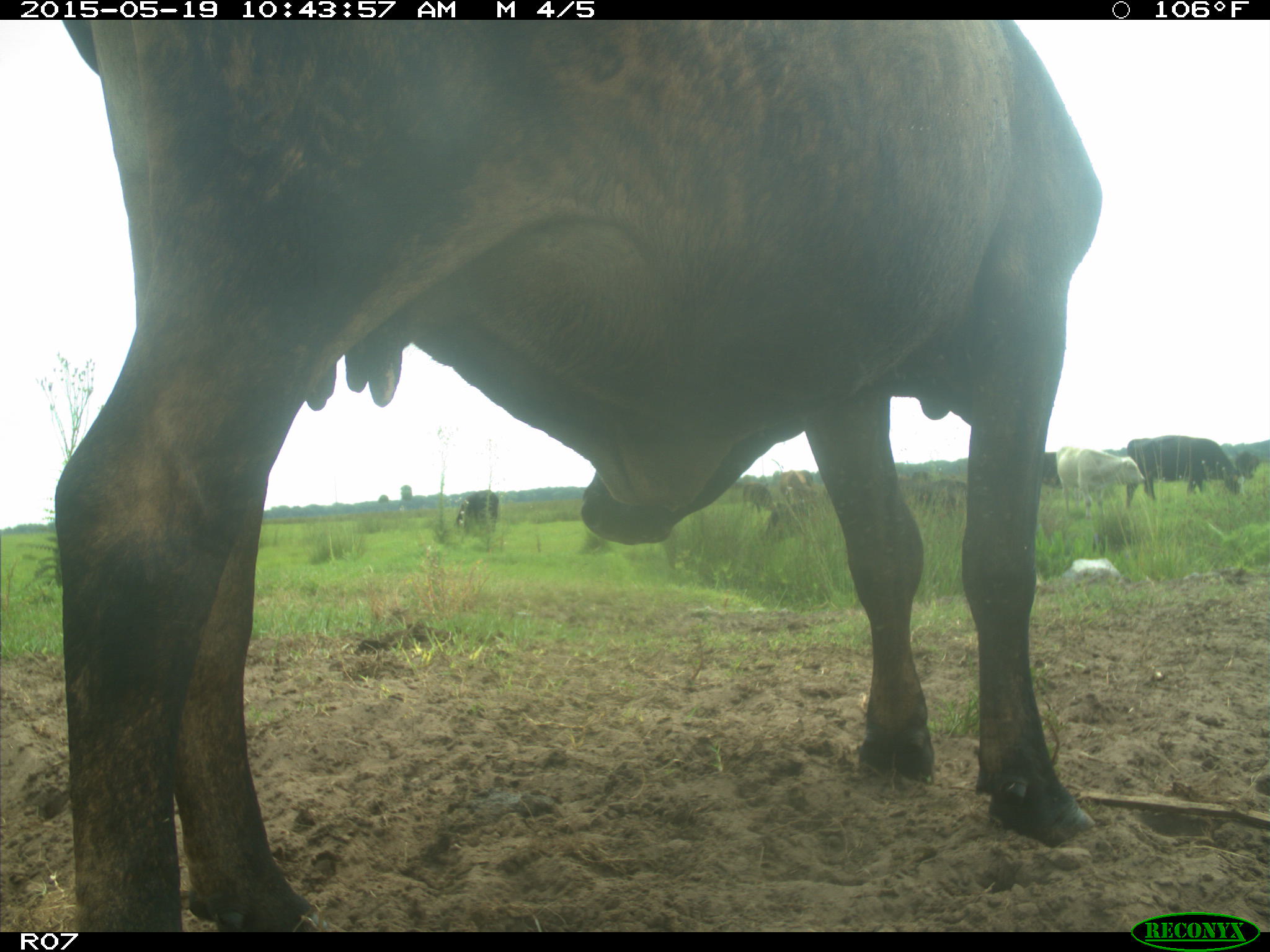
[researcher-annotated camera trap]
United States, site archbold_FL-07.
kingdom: Animalia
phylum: Chordata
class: Mammalia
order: Artiodactyla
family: Bovidae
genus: Bos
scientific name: Bos taurus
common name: domestic cow